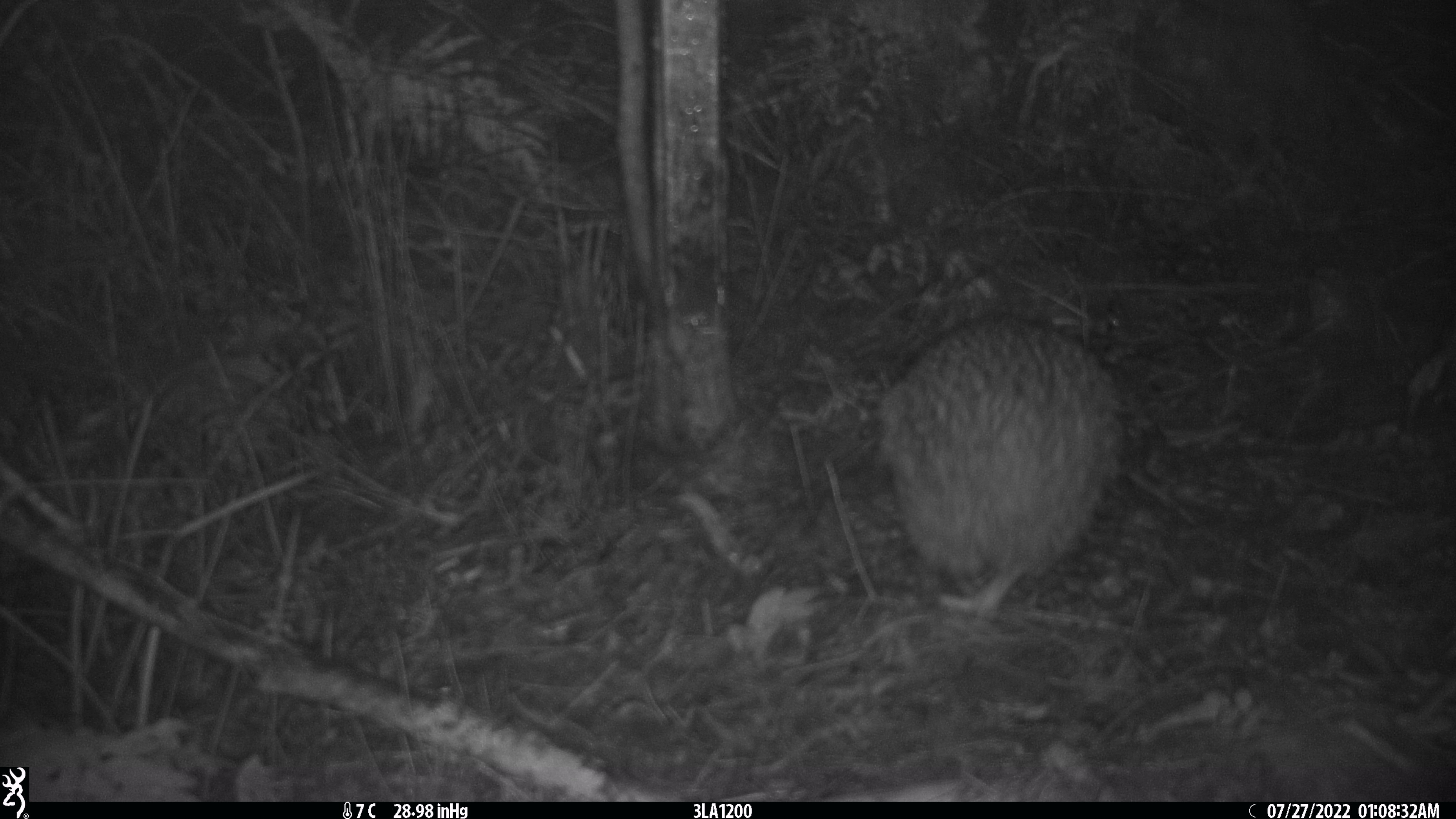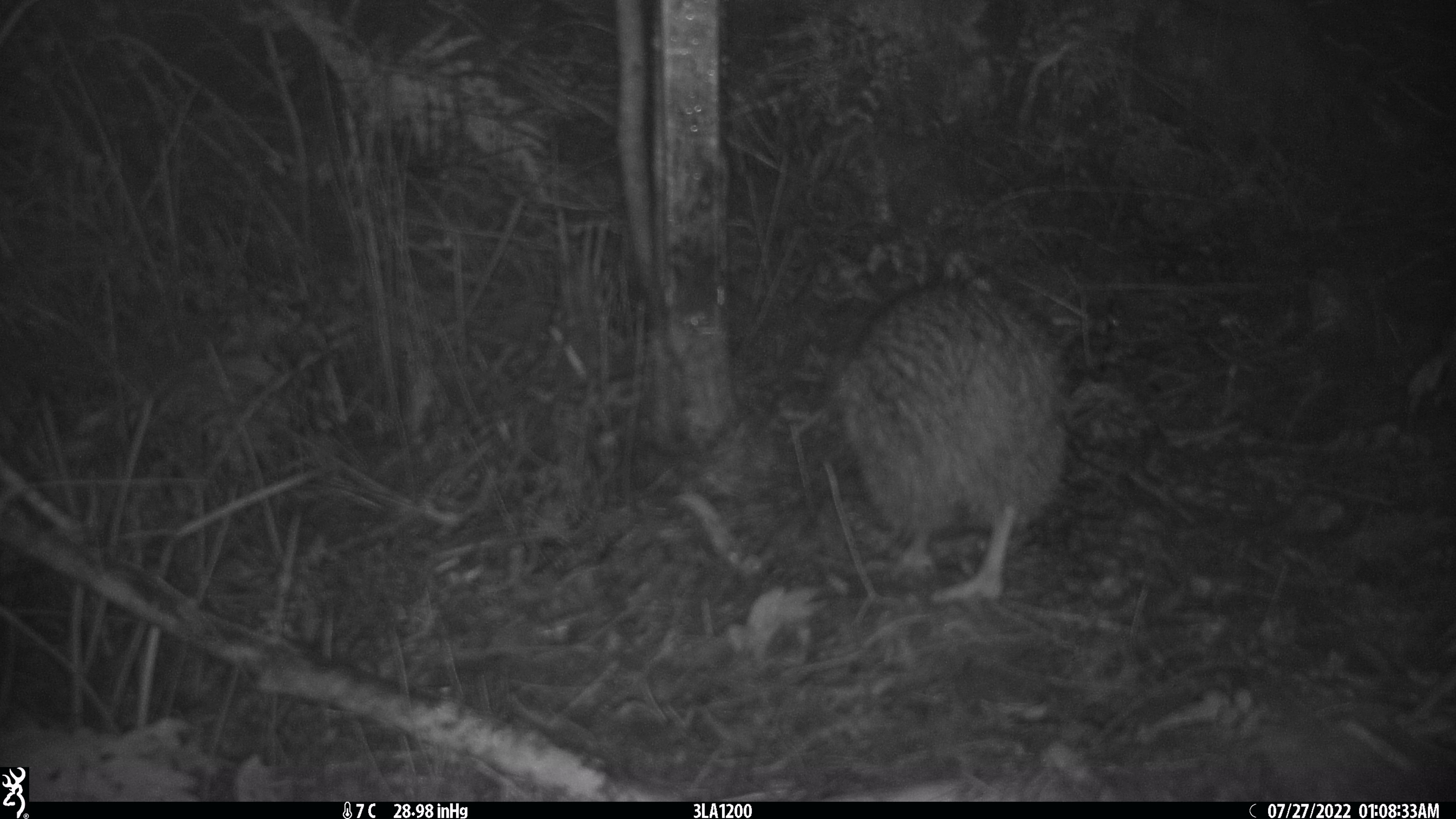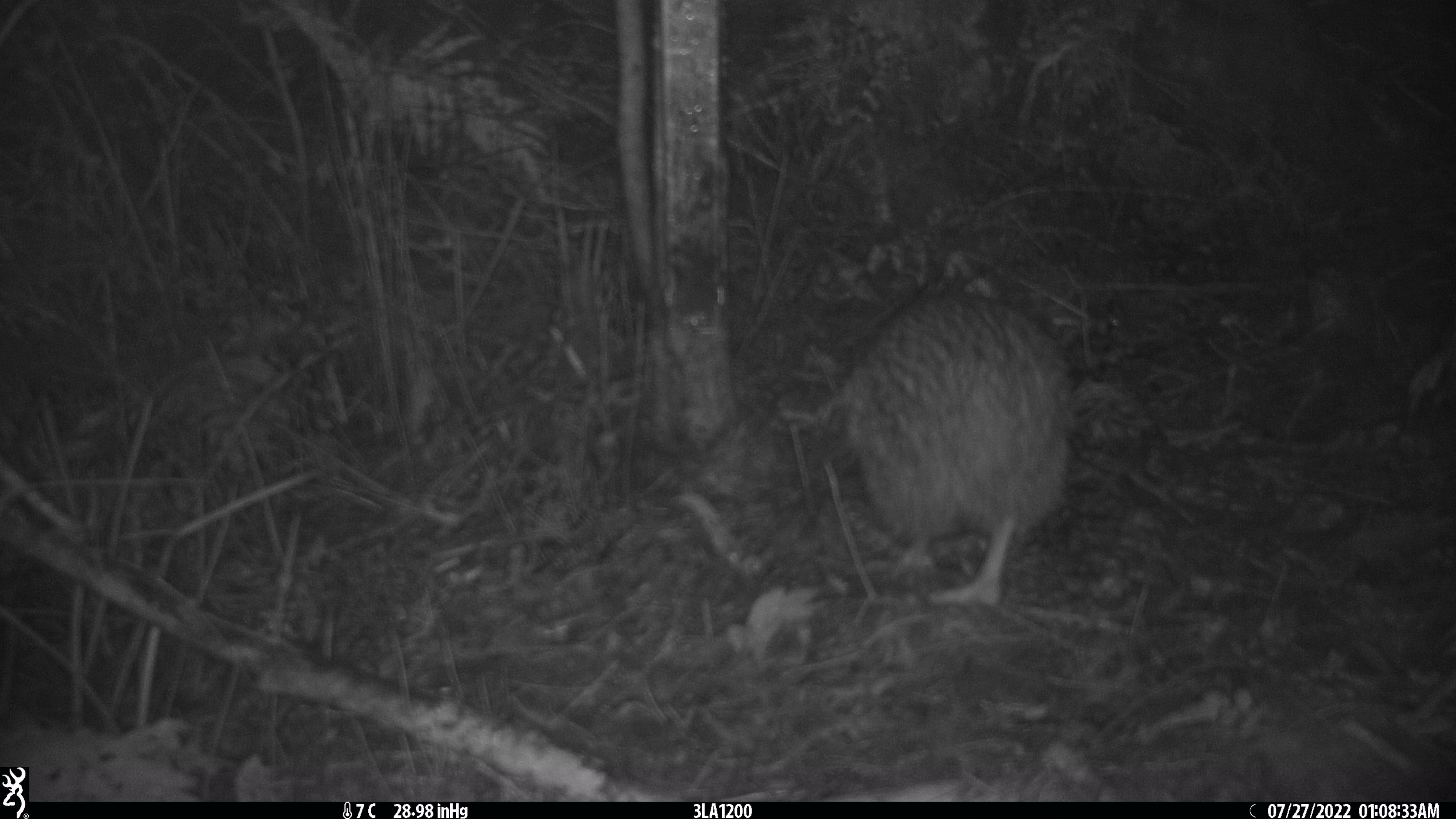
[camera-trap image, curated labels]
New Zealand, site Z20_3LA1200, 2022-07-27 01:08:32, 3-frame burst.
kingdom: Animalia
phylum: Chordata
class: Aves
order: Apterygiformes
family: Apterygidae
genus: Apteryx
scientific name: Apteryx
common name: kiwi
Kiwi (Apteryx).